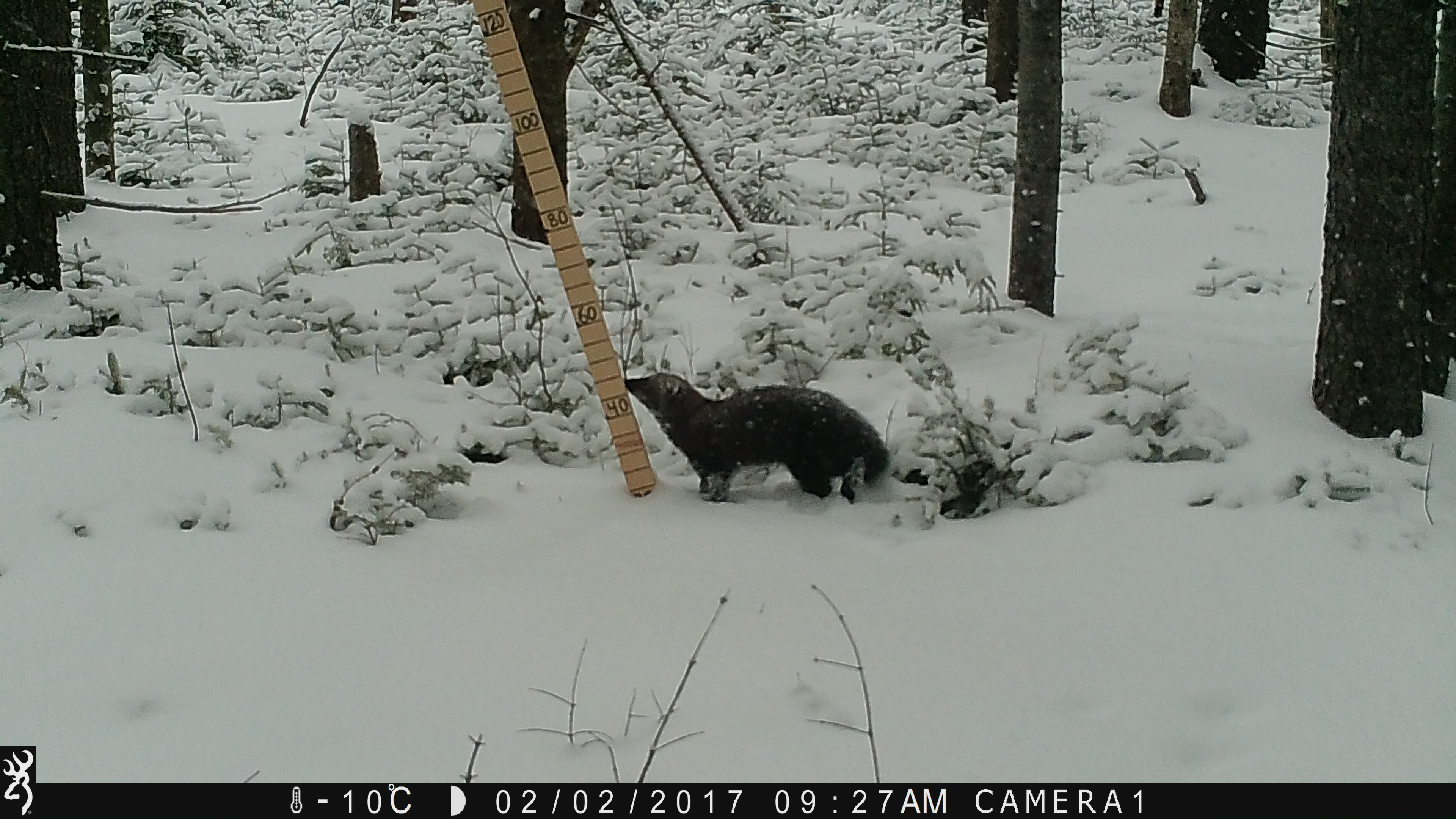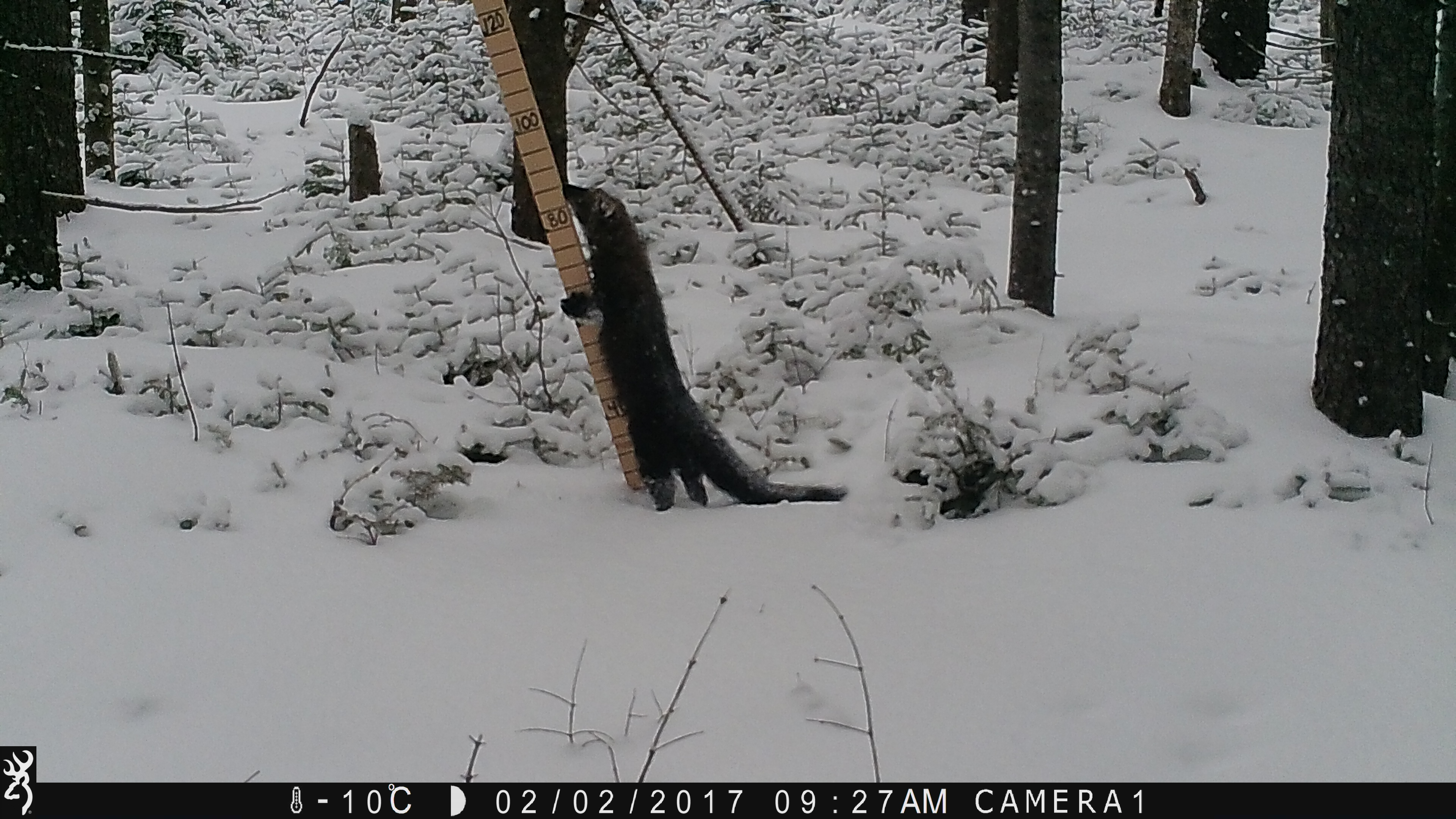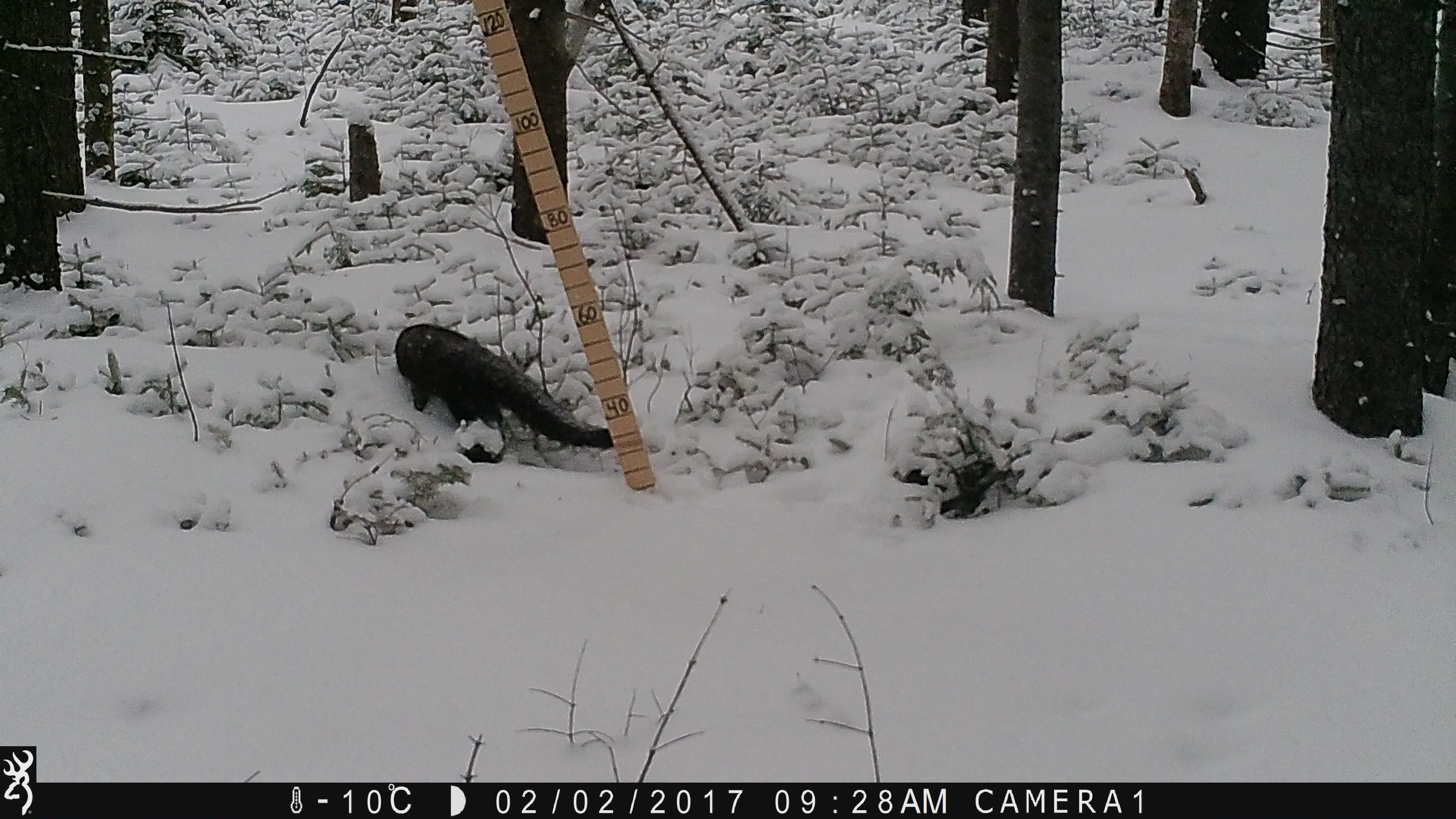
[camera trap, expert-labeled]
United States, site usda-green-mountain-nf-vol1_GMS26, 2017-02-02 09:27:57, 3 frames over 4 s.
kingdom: Animalia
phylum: Chordata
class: Mammalia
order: Carnivora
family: Mustelidae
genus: Pekania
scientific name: Pekania pennanti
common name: fisher